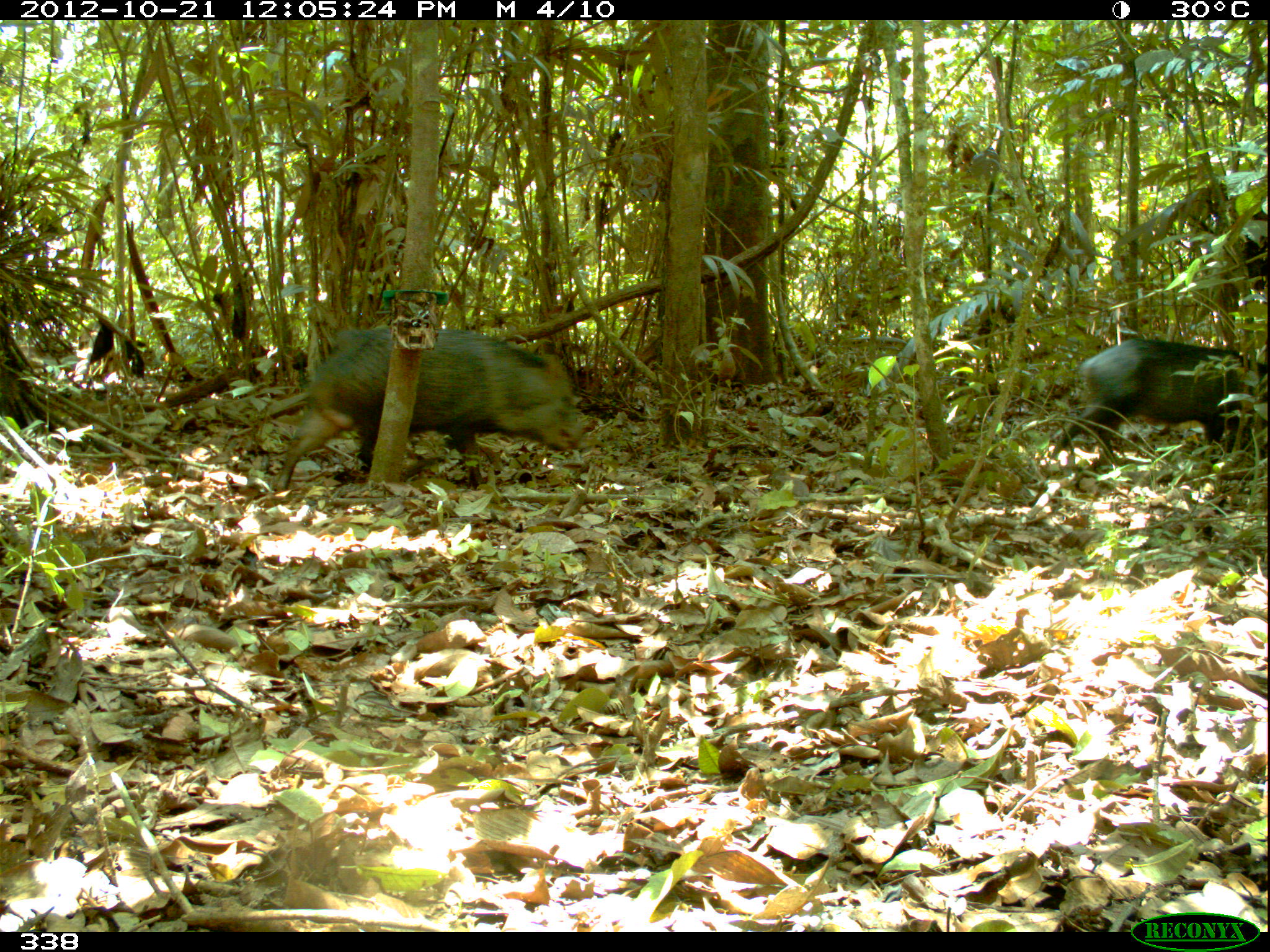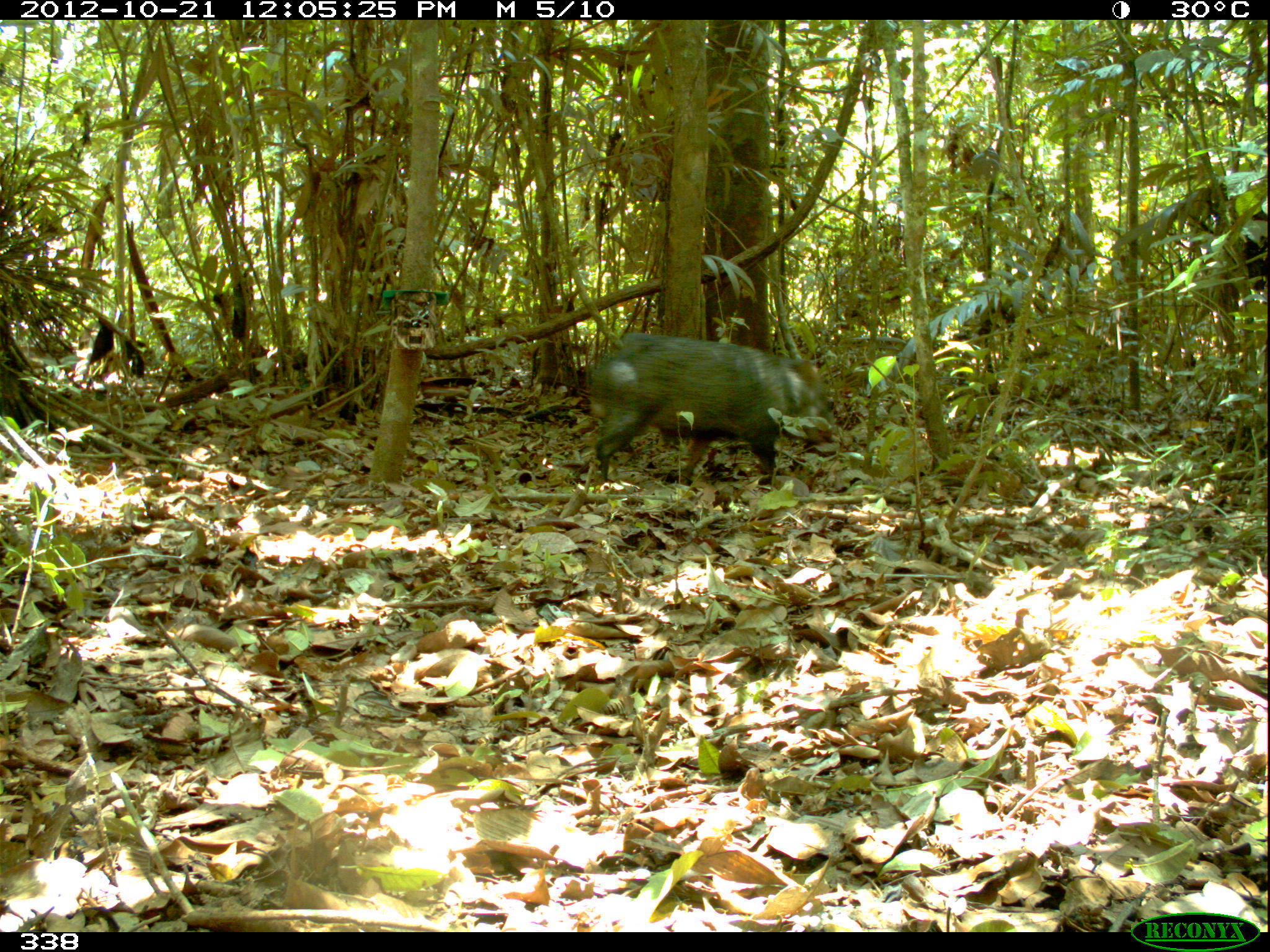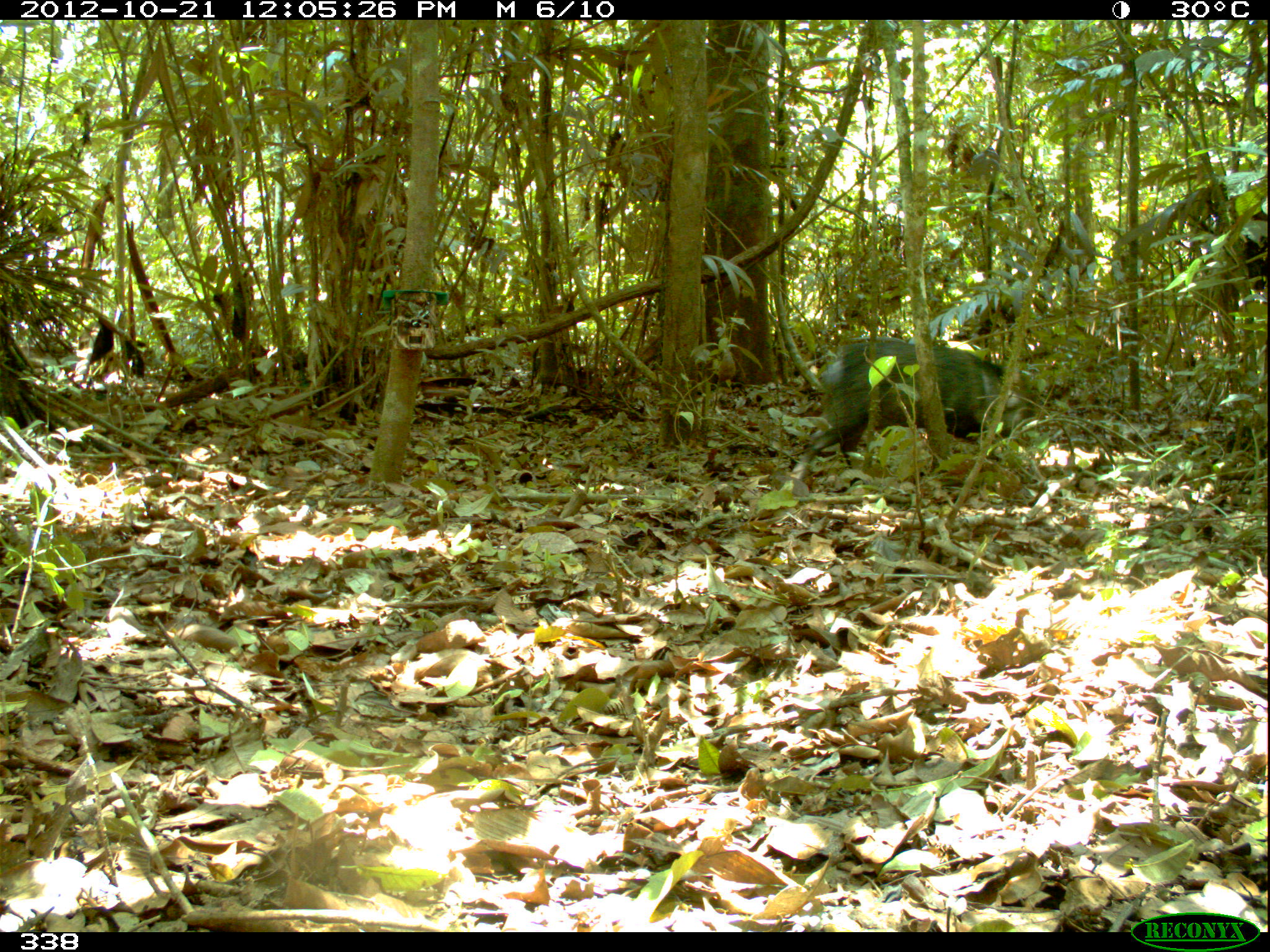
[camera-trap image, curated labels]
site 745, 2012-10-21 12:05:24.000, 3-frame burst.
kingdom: Animalia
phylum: Chordata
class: Mammalia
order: Artiodactyla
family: Tayassuidae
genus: Pecari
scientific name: Pecari tajacu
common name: collared peccary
Pecari tajacu (collared peccary).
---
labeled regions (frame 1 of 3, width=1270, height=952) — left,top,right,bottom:
pecari tajacu: 271,323,594,498; 1045,334,1268,470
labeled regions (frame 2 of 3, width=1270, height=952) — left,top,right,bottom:
pecari tajacu: 582,326,840,489